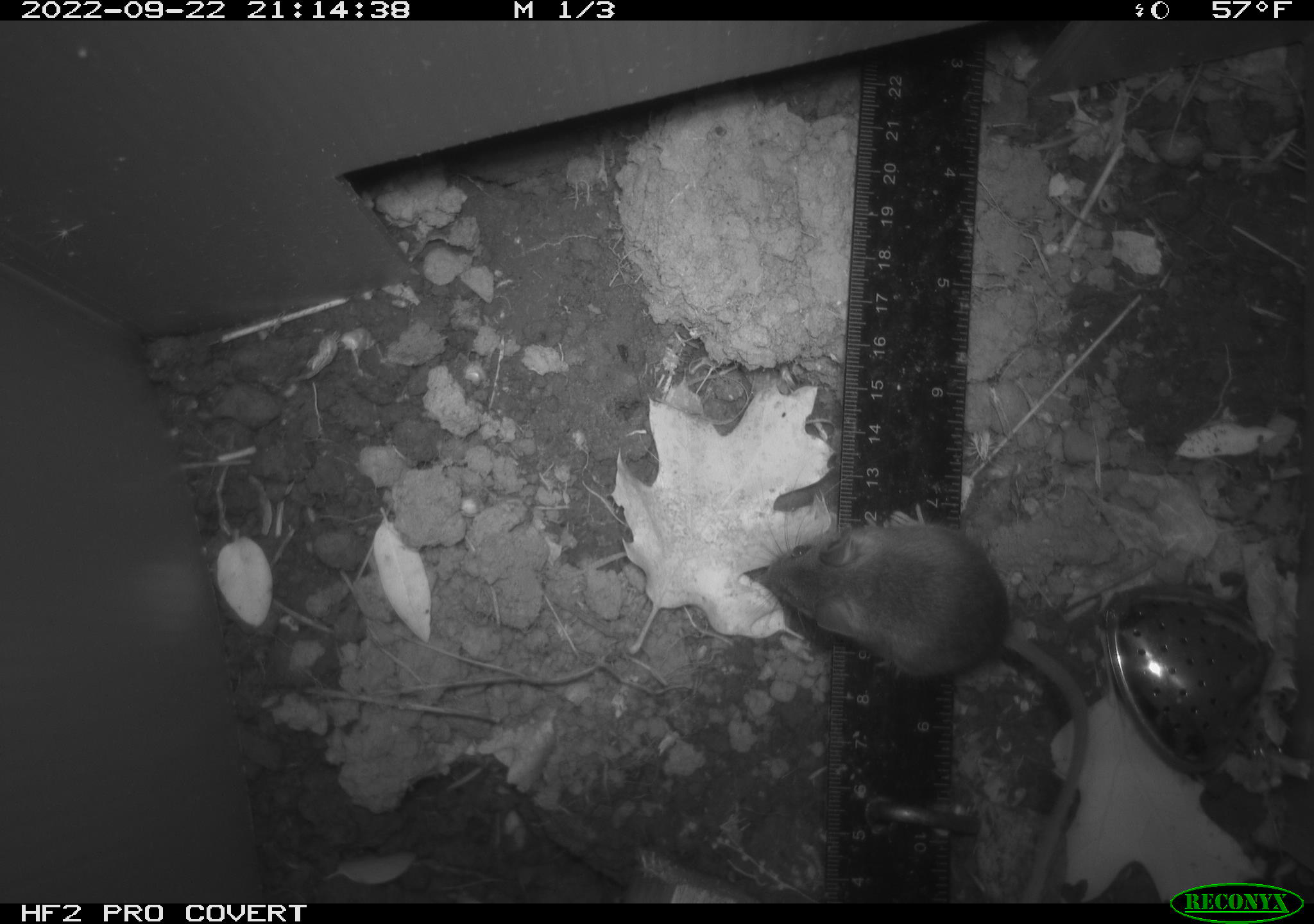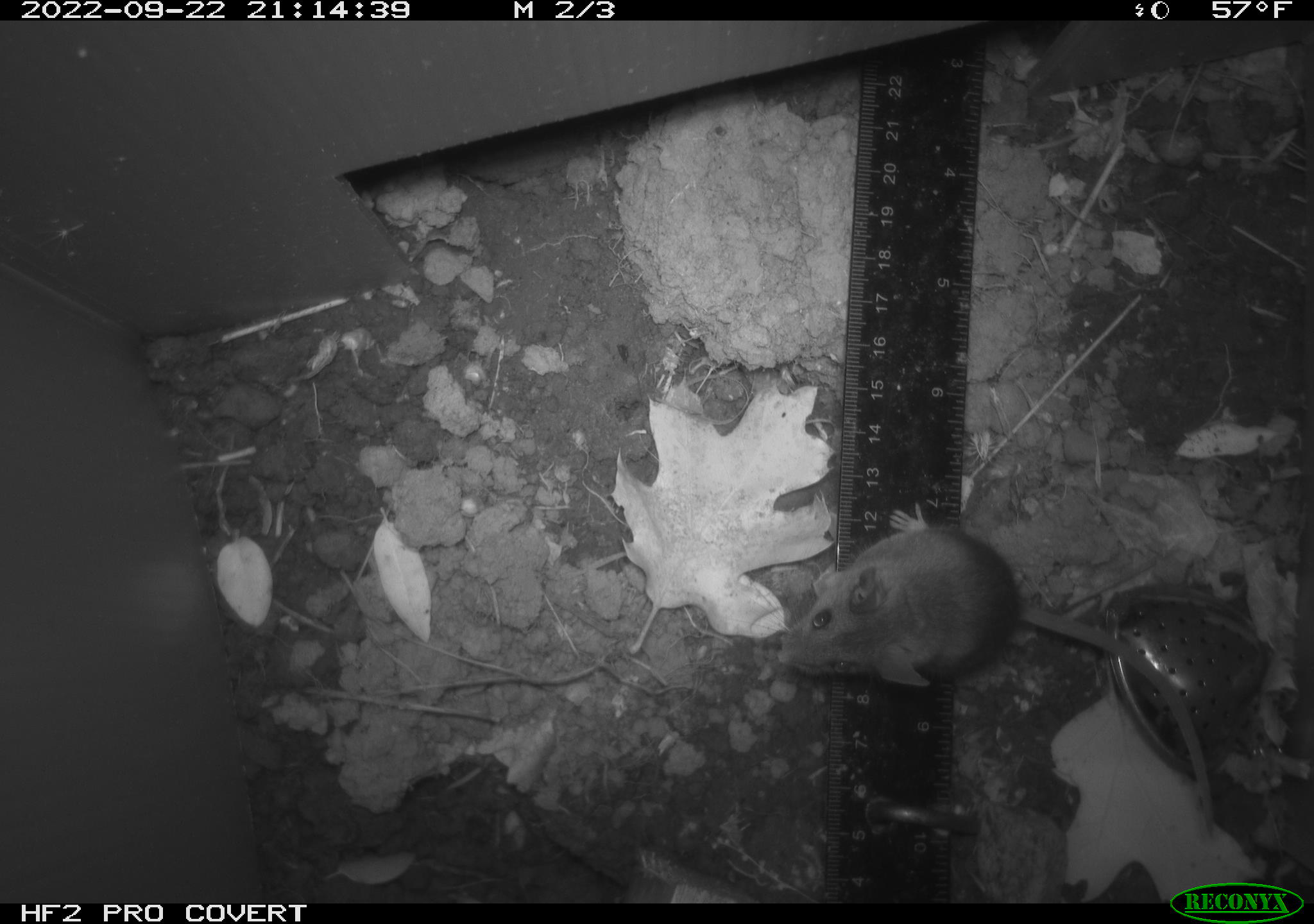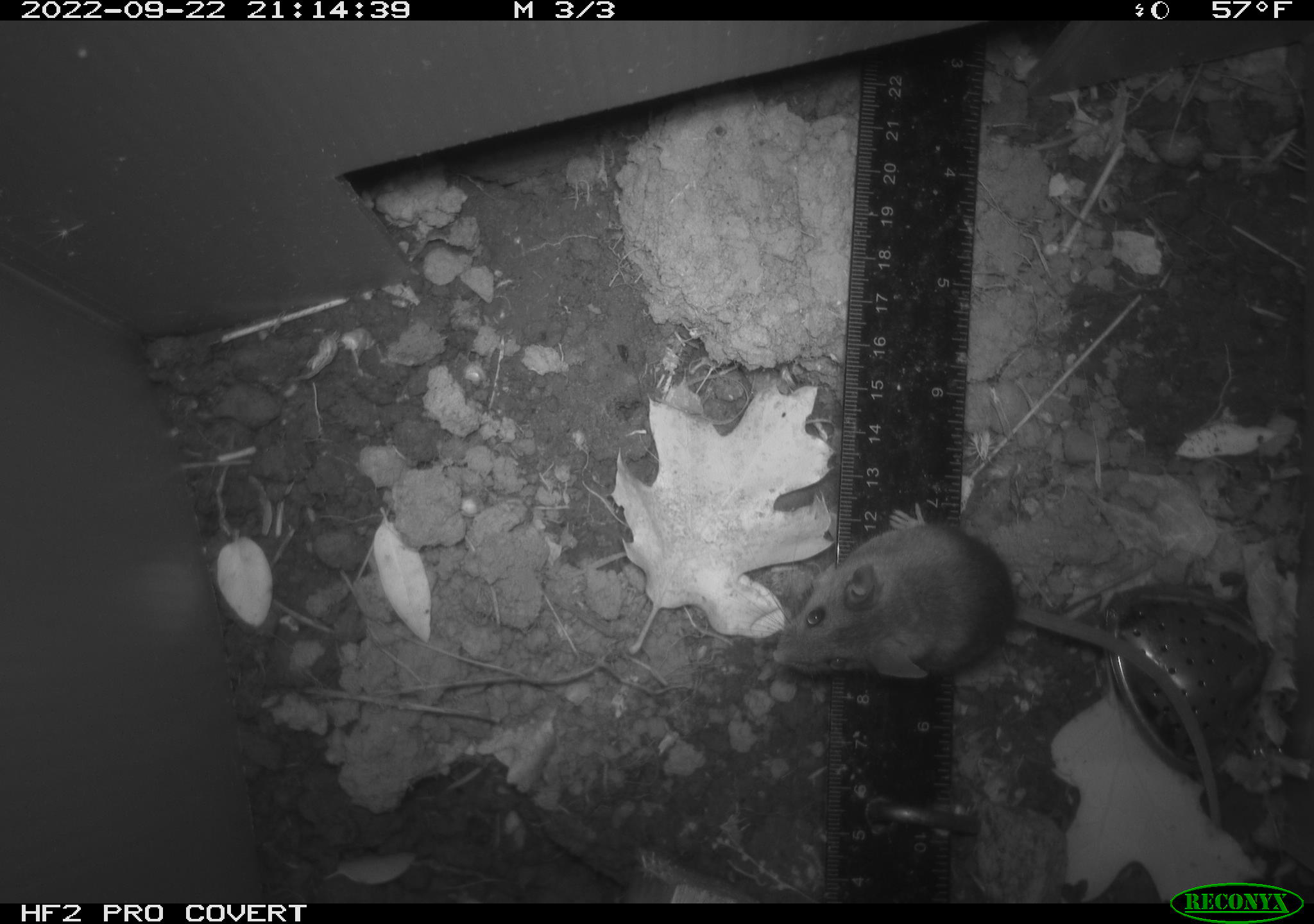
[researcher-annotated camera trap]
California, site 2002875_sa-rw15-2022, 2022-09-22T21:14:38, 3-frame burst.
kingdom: Animalia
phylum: Chordata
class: Mammalia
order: Rodentia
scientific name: Rodentia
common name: mouse species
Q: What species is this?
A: Mouse species (Rodentia).